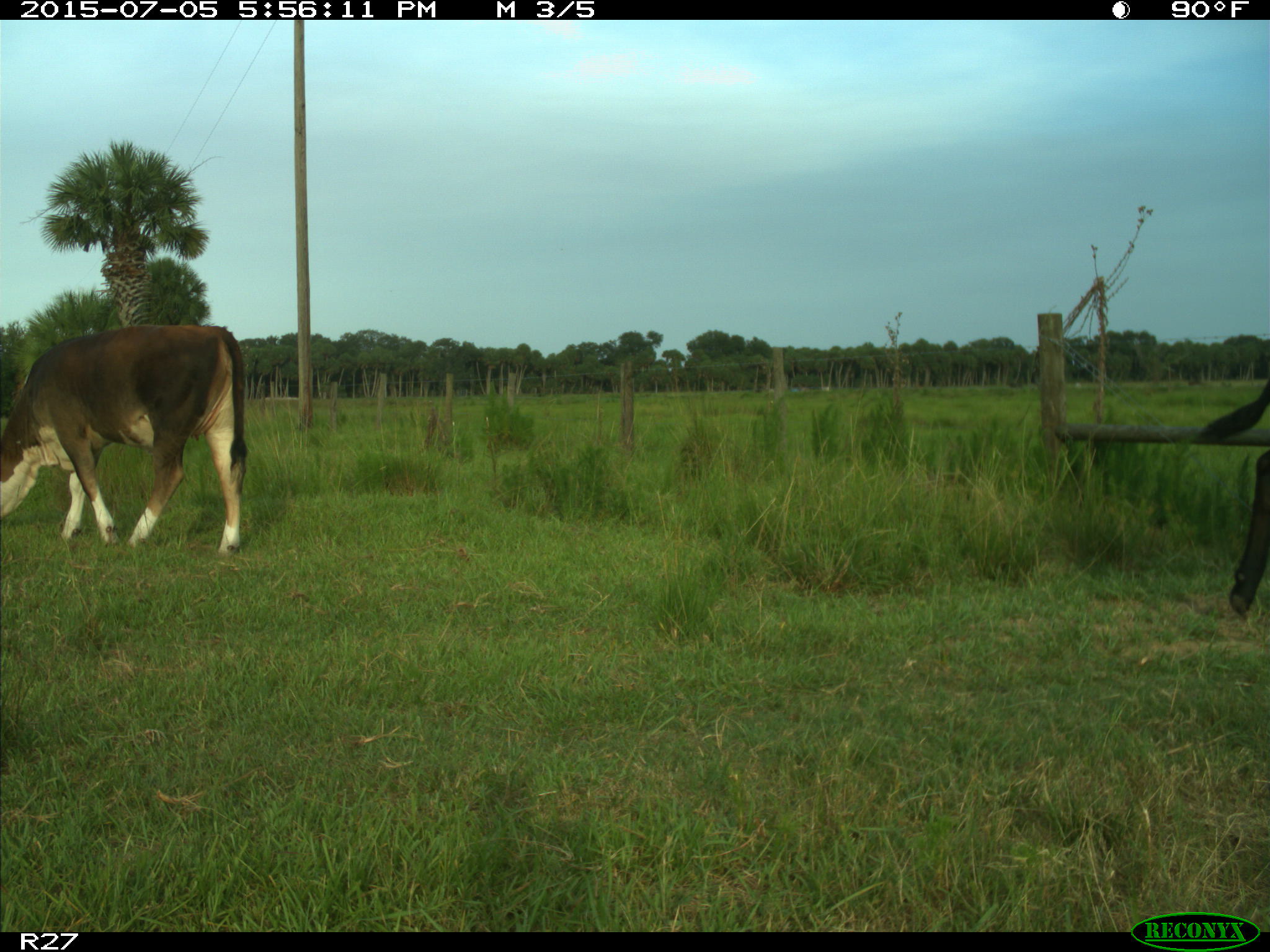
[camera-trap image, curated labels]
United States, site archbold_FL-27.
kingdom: Animalia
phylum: Chordata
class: Mammalia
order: Artiodactyla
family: Bovidae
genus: Bos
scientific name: Bos taurus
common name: domestic cow